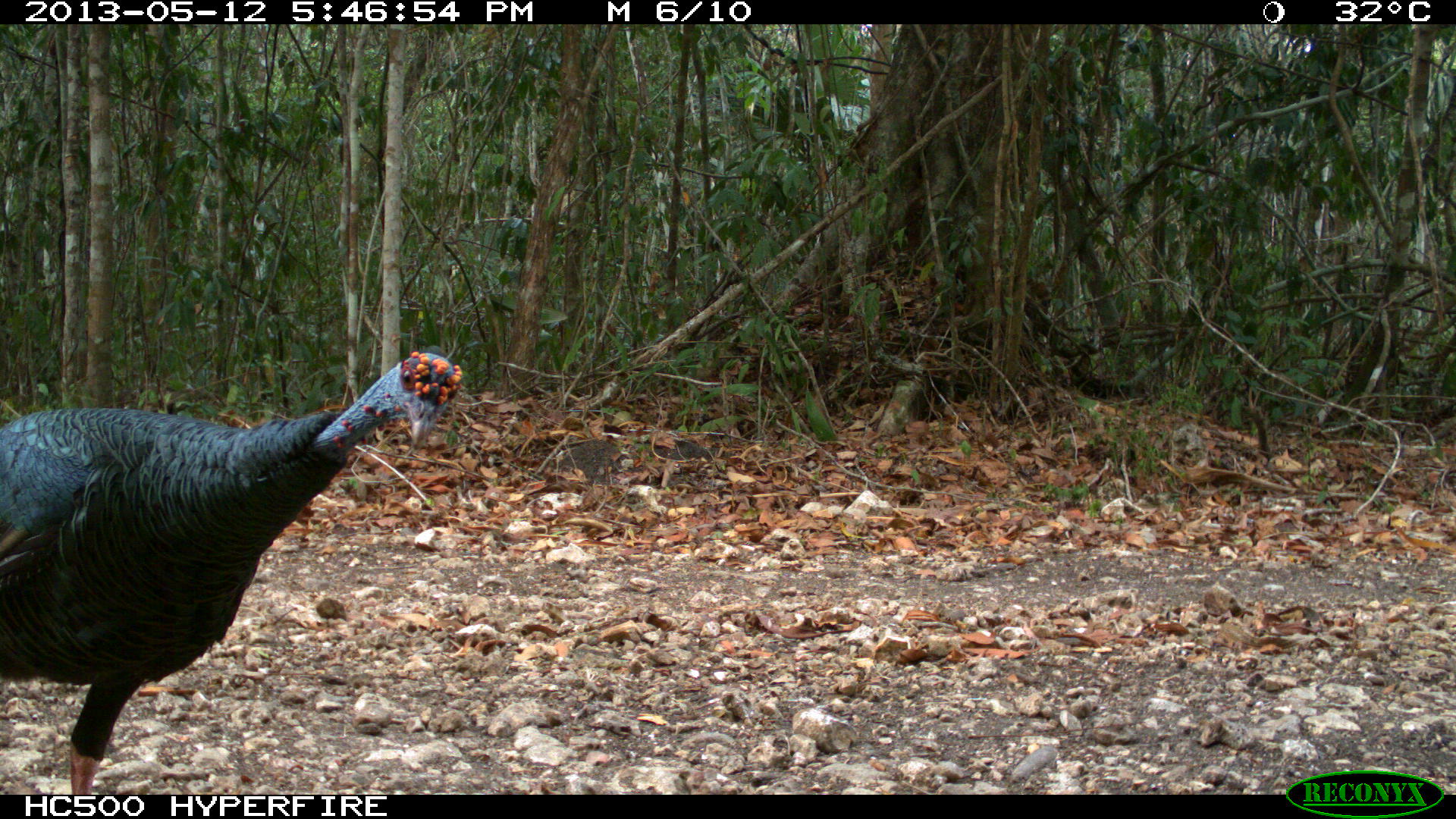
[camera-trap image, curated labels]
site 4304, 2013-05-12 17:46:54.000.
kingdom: Animalia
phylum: Chordata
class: Aves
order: Galliformes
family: Phasianidae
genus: Meleagris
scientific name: Meleagris ocellata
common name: ocellated turkey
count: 1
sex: male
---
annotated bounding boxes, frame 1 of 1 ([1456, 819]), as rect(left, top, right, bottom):
meleagris ocellata: rect(0, 342, 466, 792)